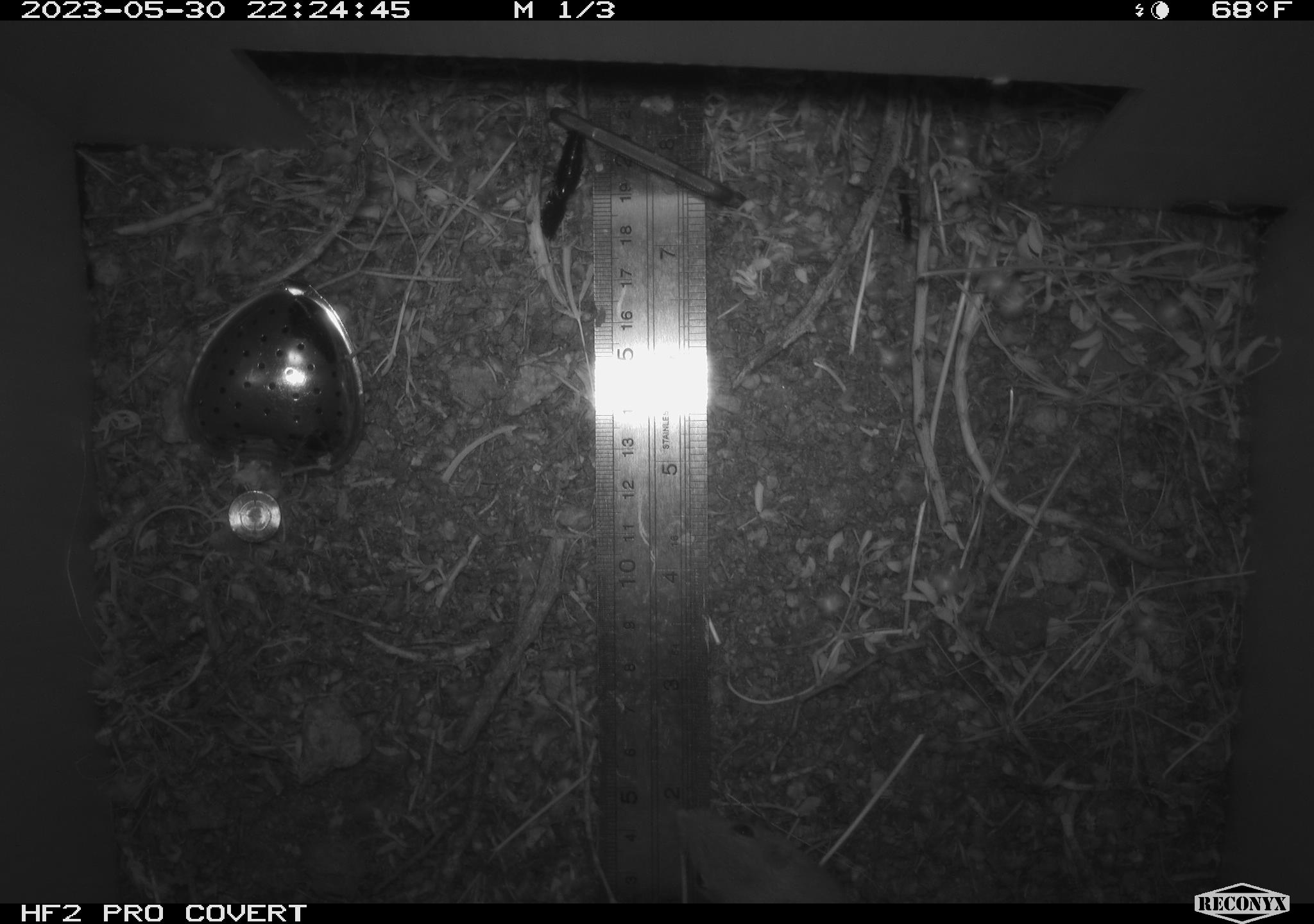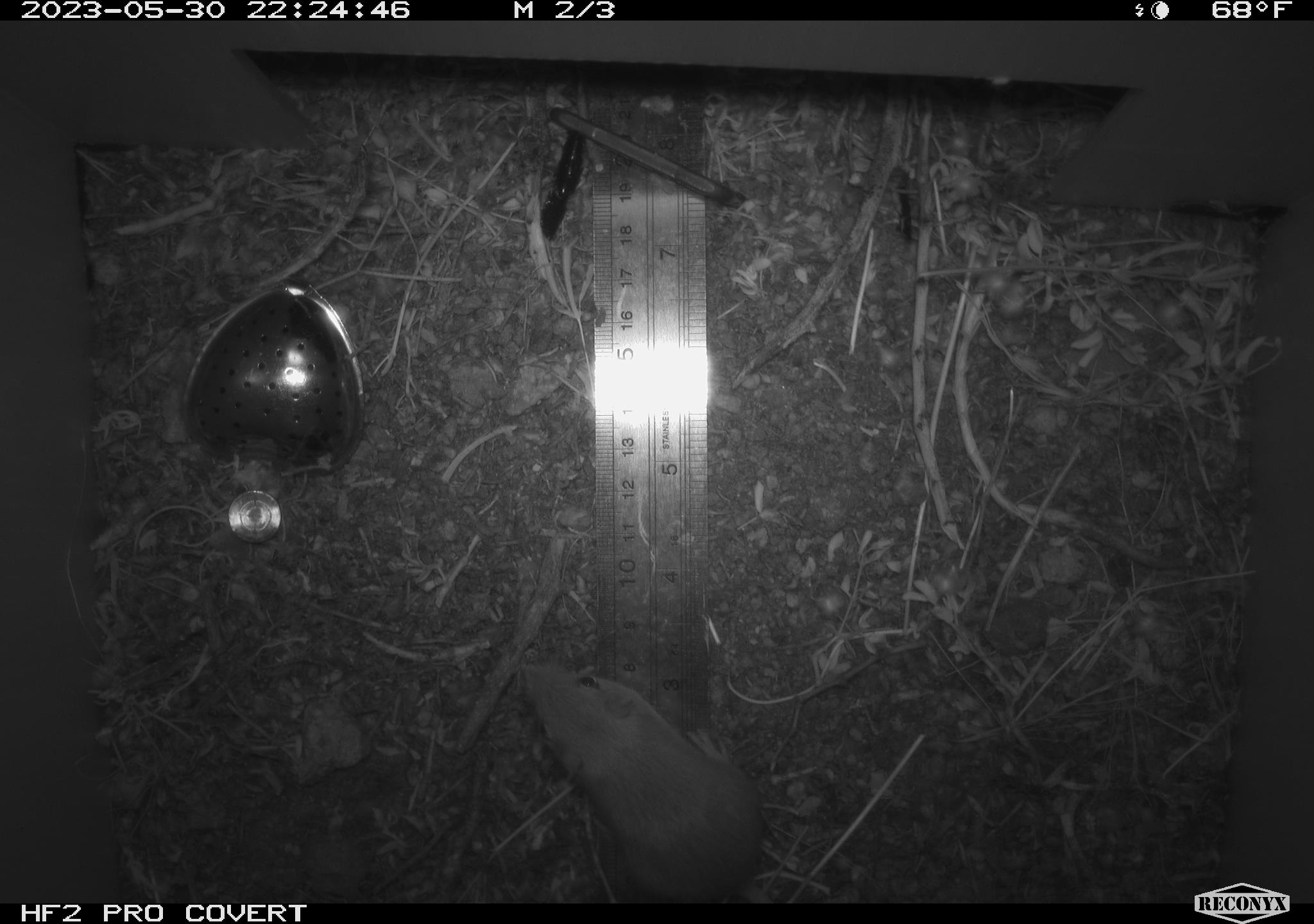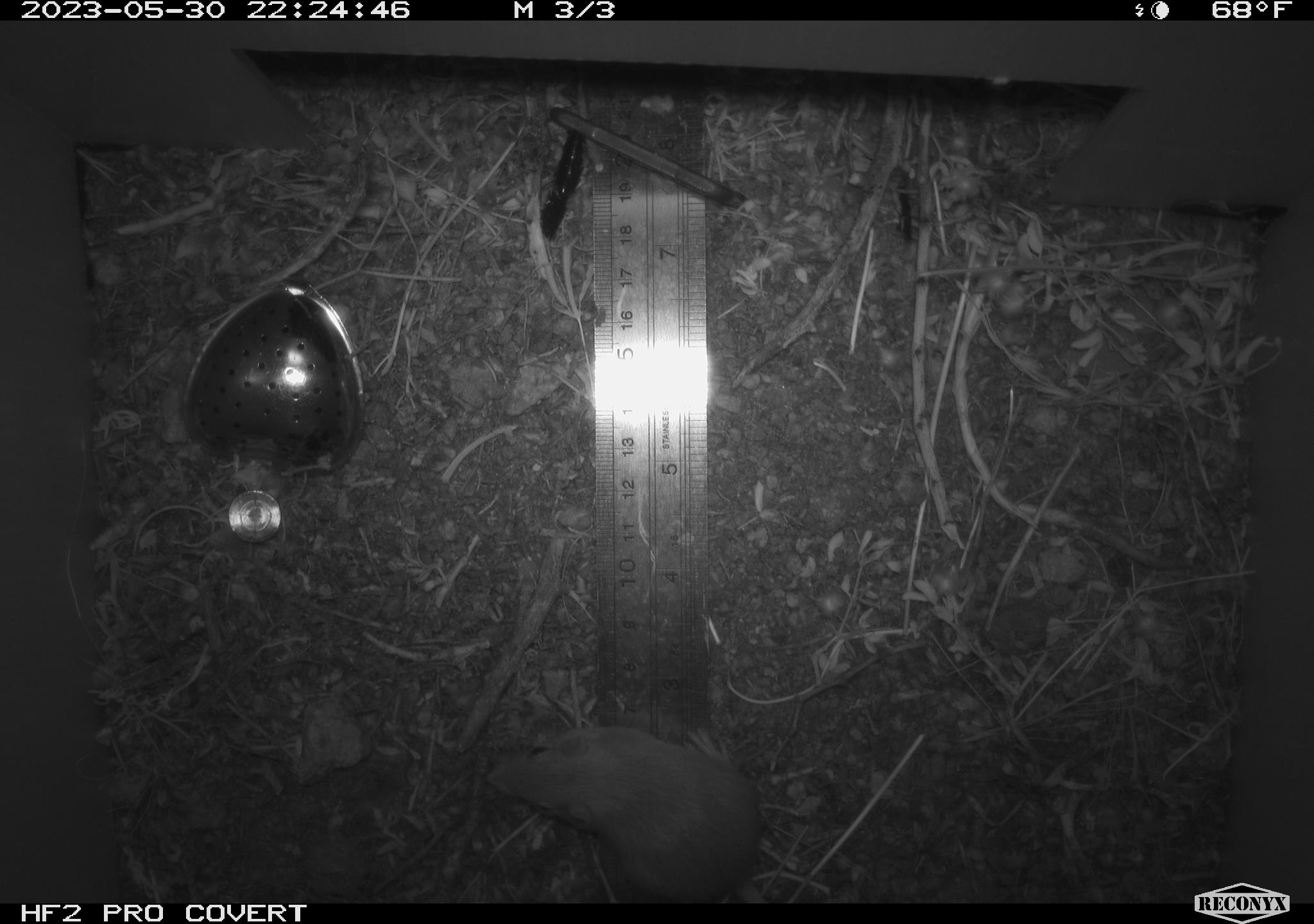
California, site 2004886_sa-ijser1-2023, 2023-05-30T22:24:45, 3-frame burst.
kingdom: Animalia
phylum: Chordata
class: Mammalia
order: Rodentia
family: Heteromyidae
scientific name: Heteromyidae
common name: kangaroo rats and pocket mice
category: heteromyidae family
Heteromyidae family (kangaroo rats and pocket mice) (Heteromyidae).